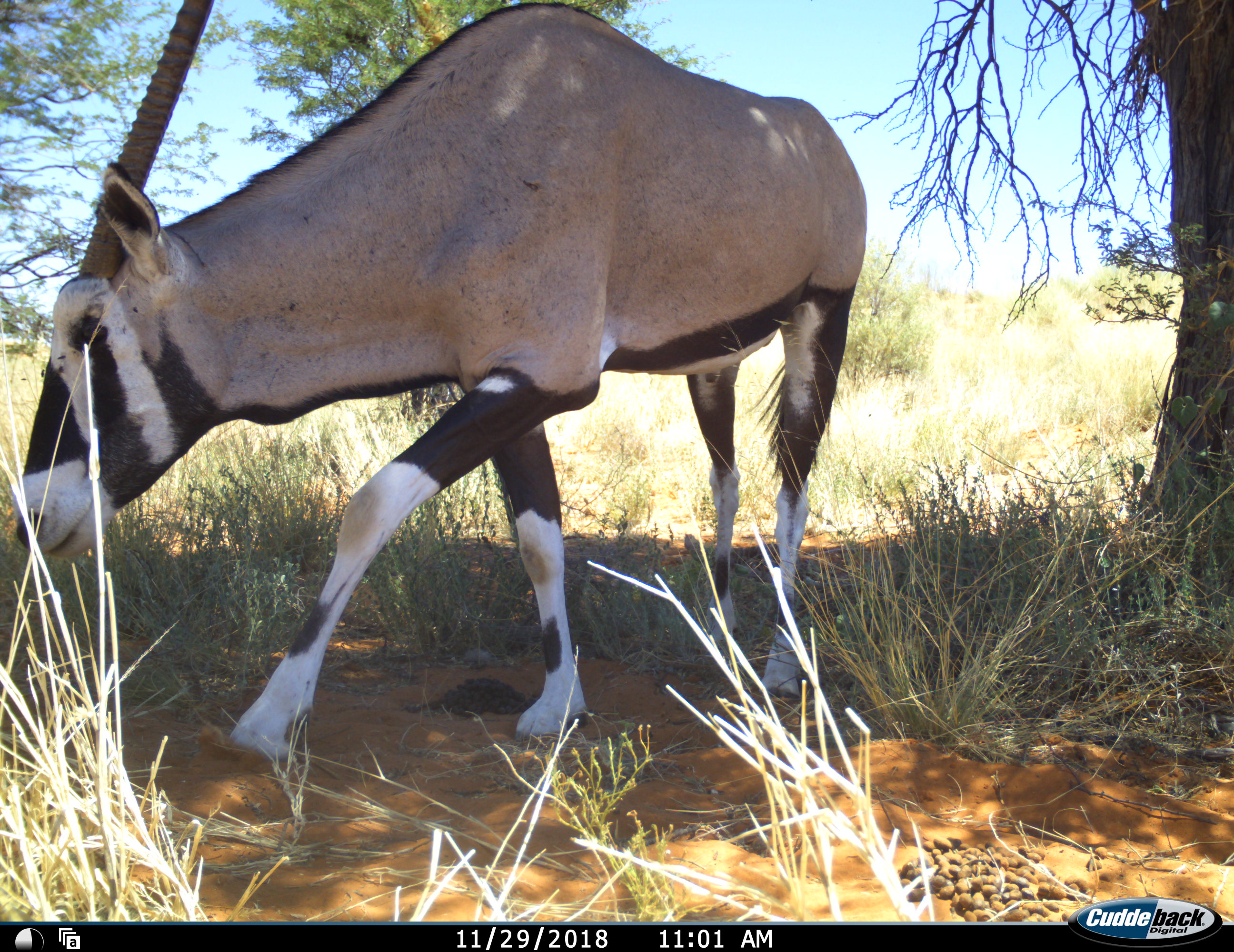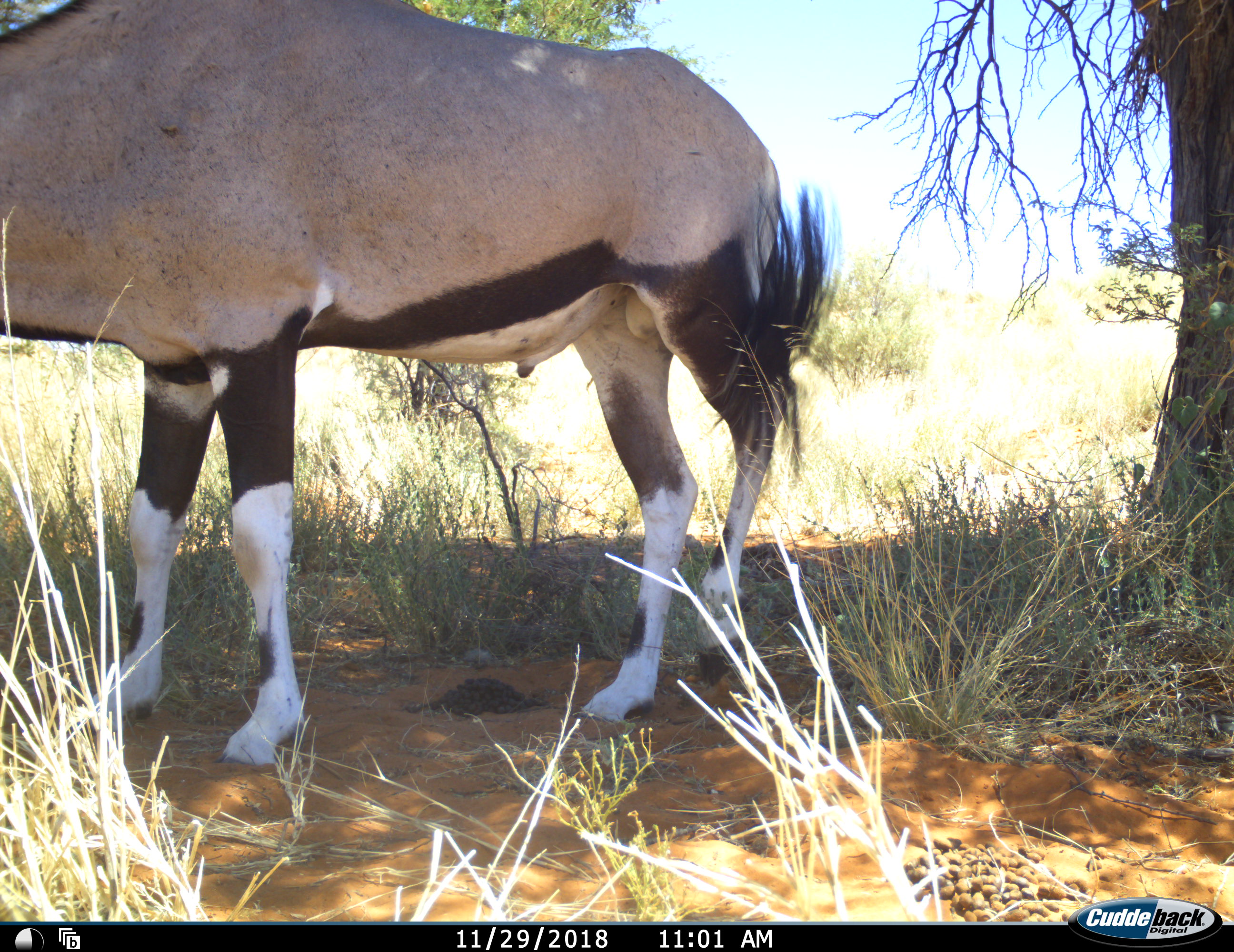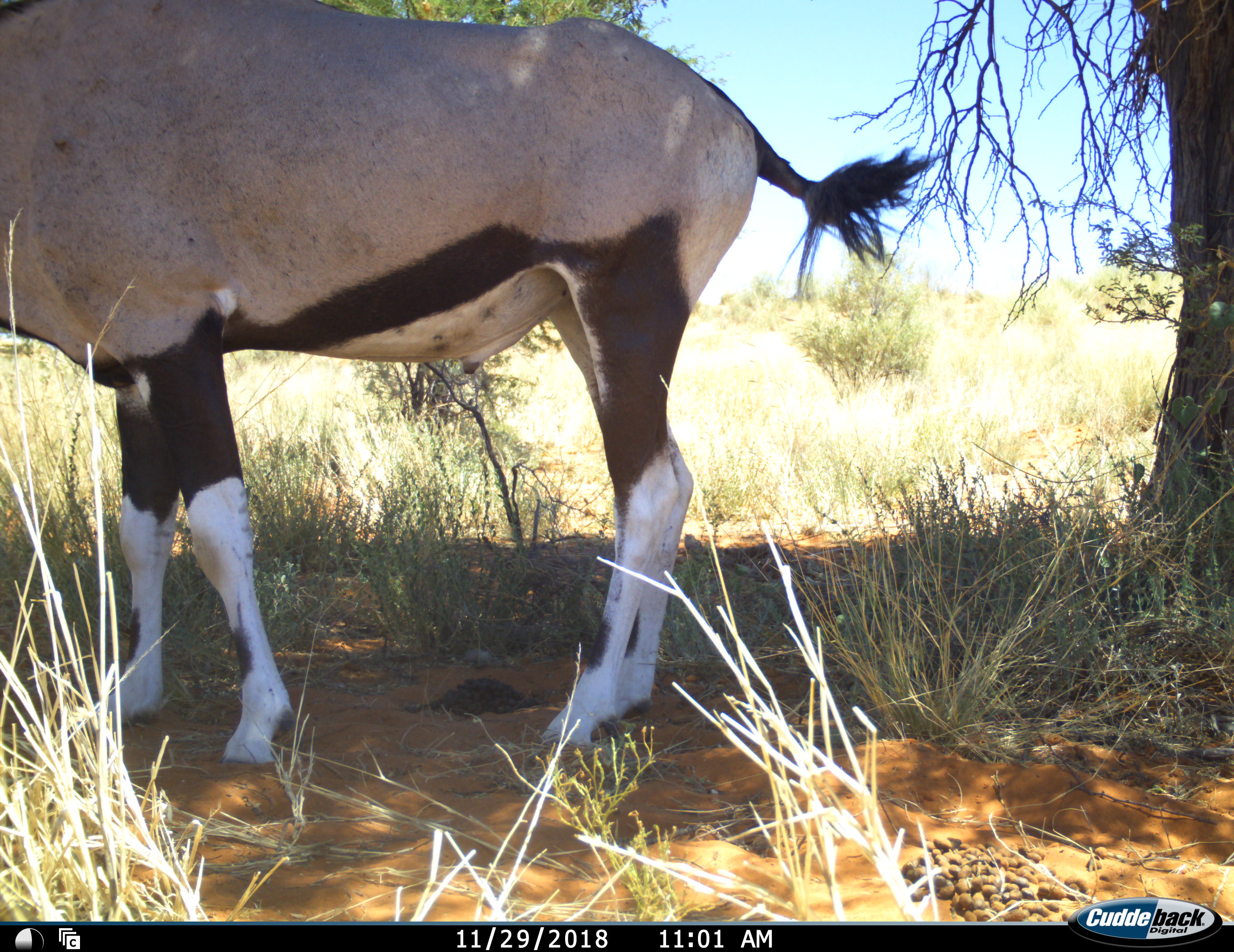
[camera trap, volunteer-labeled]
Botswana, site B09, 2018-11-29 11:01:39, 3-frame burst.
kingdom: Animalia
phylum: Chordata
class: Mammalia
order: Artiodactyla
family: Bovidae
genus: Oryx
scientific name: Oryx gazella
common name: gemsbok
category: gemsbokoryx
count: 1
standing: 50%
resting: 0%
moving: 60%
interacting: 0%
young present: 0%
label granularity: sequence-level